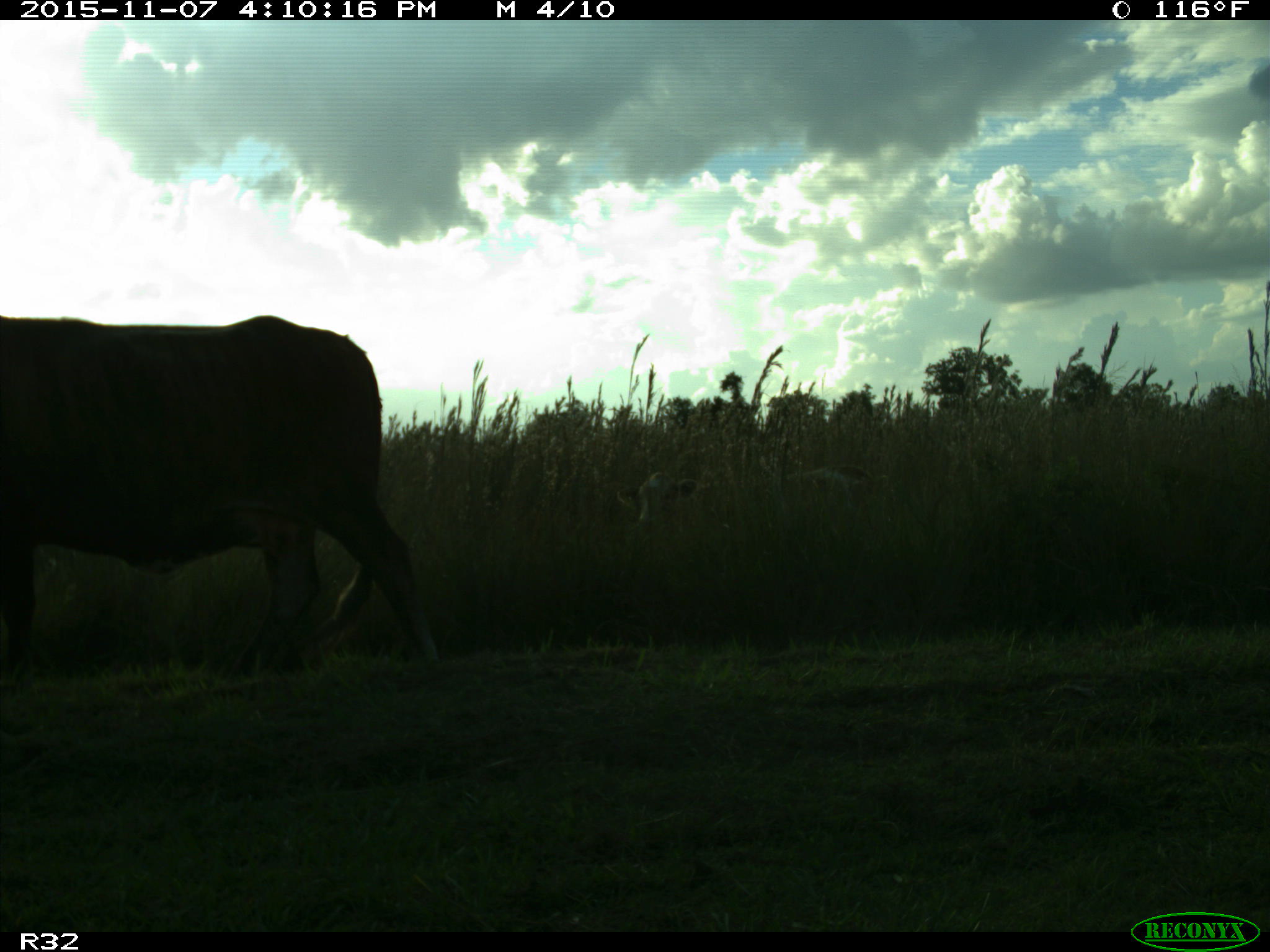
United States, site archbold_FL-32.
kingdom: Animalia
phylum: Chordata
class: Mammalia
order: Artiodactyla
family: Bovidae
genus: Bos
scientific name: Bos taurus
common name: domestic cow